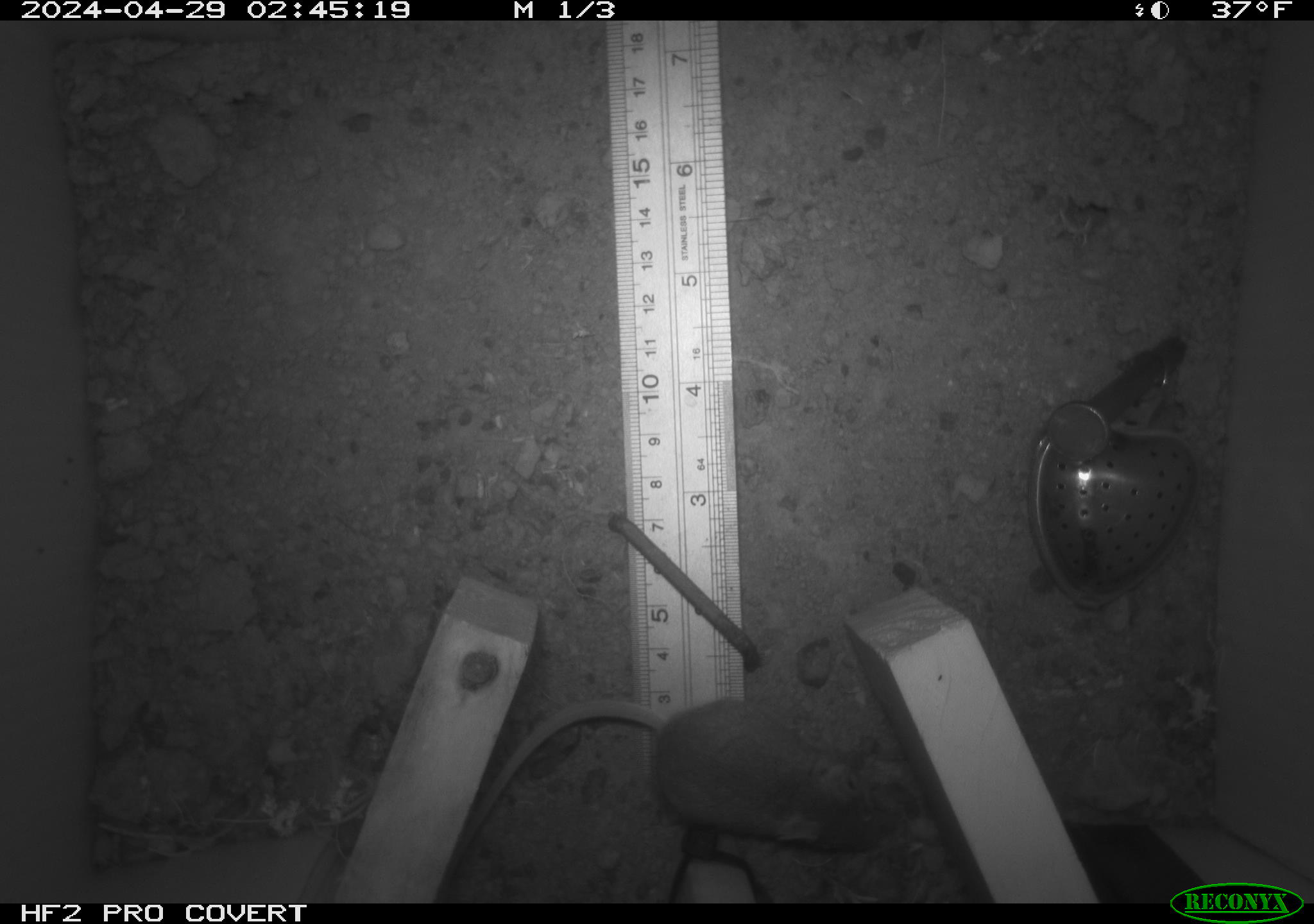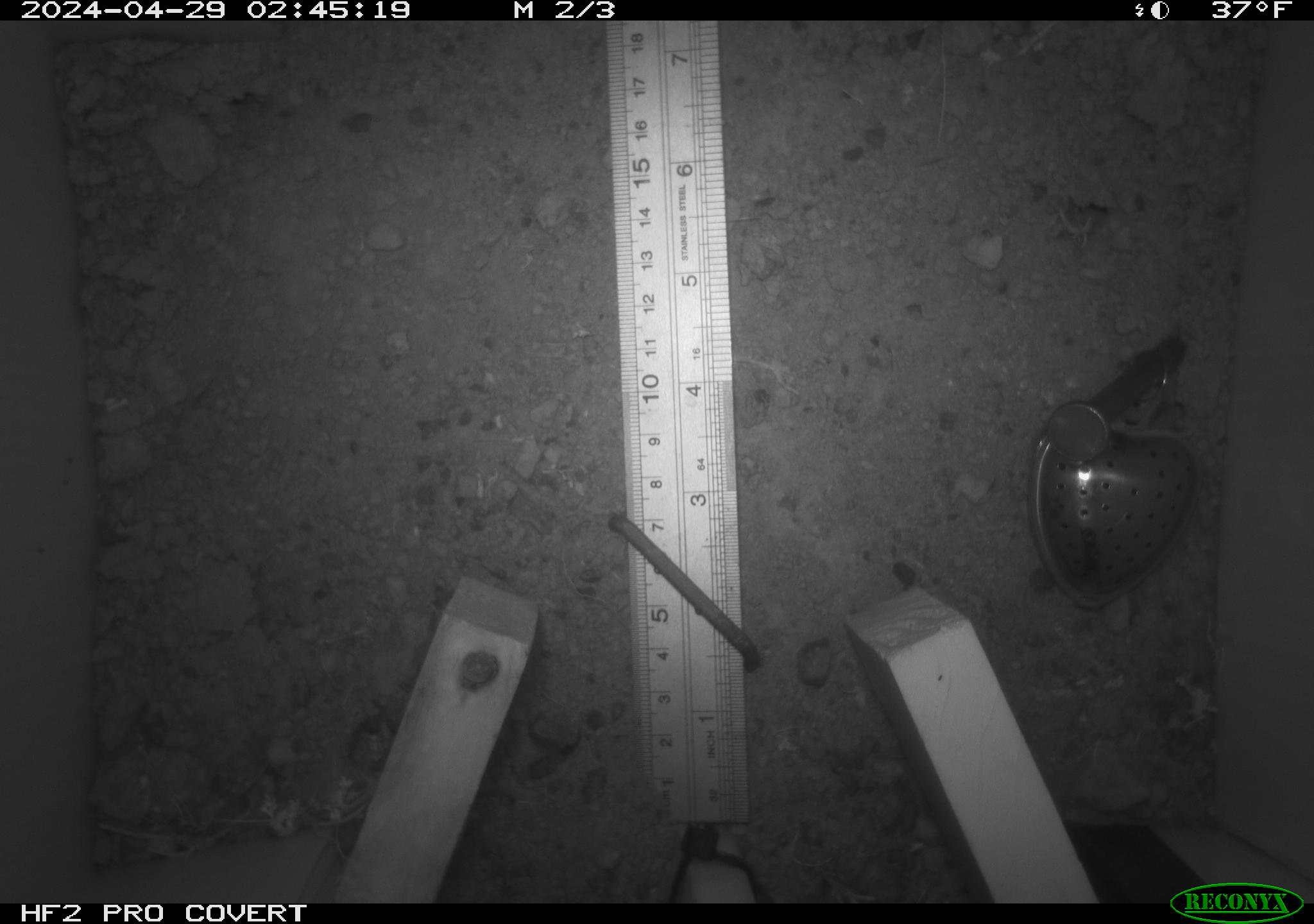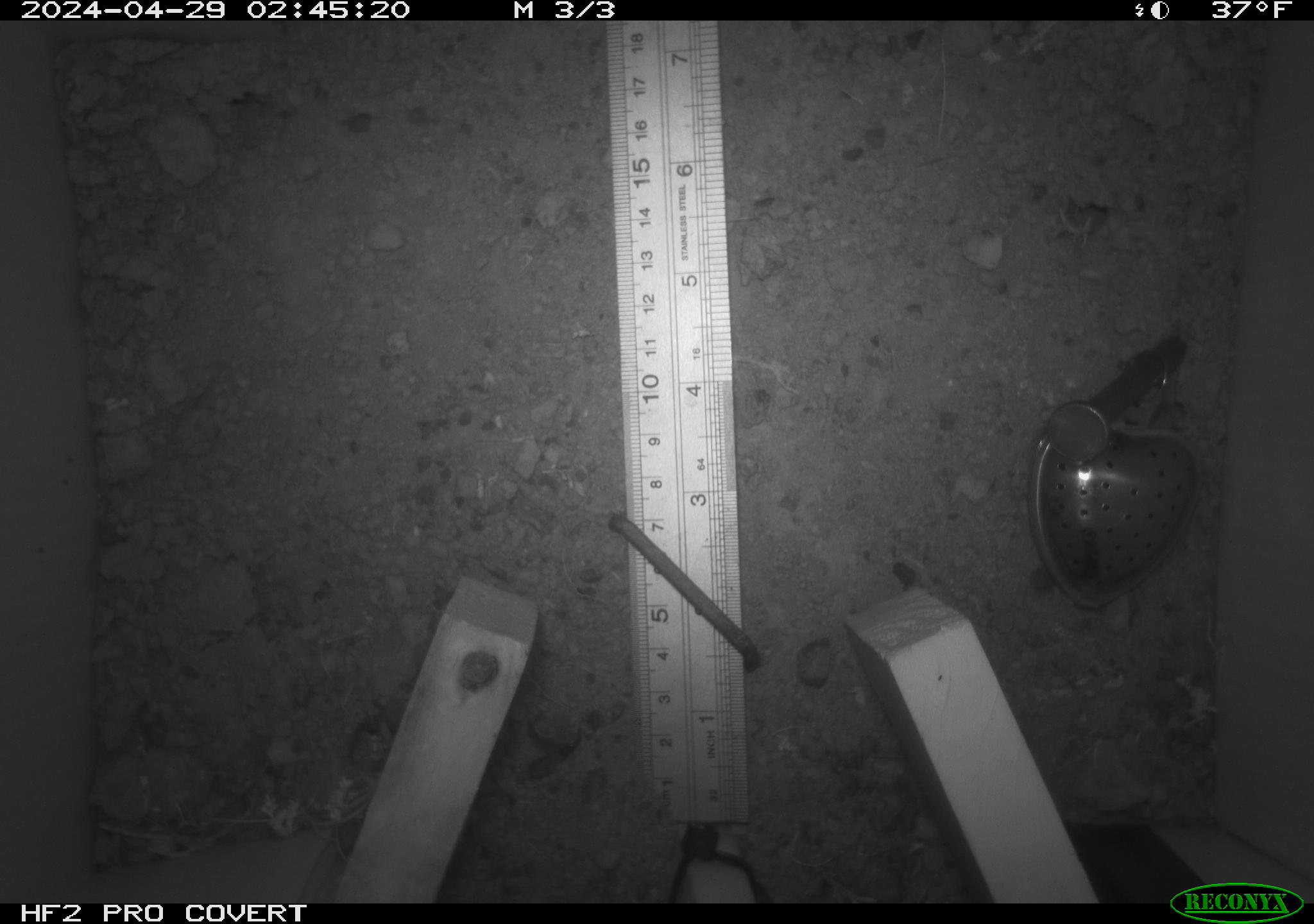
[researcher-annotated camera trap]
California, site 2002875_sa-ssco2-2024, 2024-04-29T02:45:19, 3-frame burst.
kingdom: Animalia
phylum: Chordata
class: Mammalia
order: Rodentia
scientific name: Rodentia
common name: mouse species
Mouse species (Rodentia).